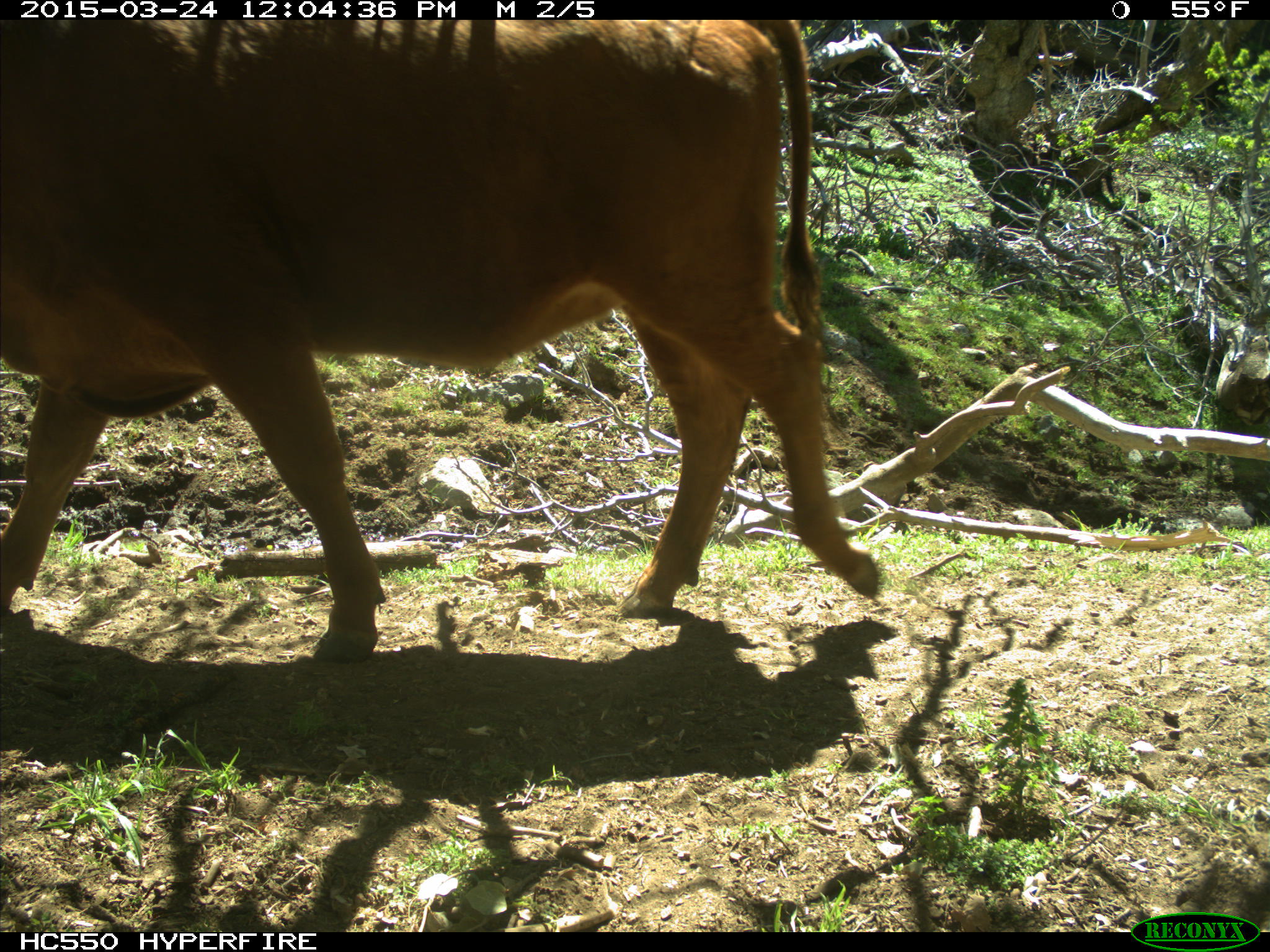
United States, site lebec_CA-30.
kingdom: Animalia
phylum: Chordata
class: Mammalia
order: Artiodactyla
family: Bovidae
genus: Bos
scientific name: Bos taurus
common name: domestic cow